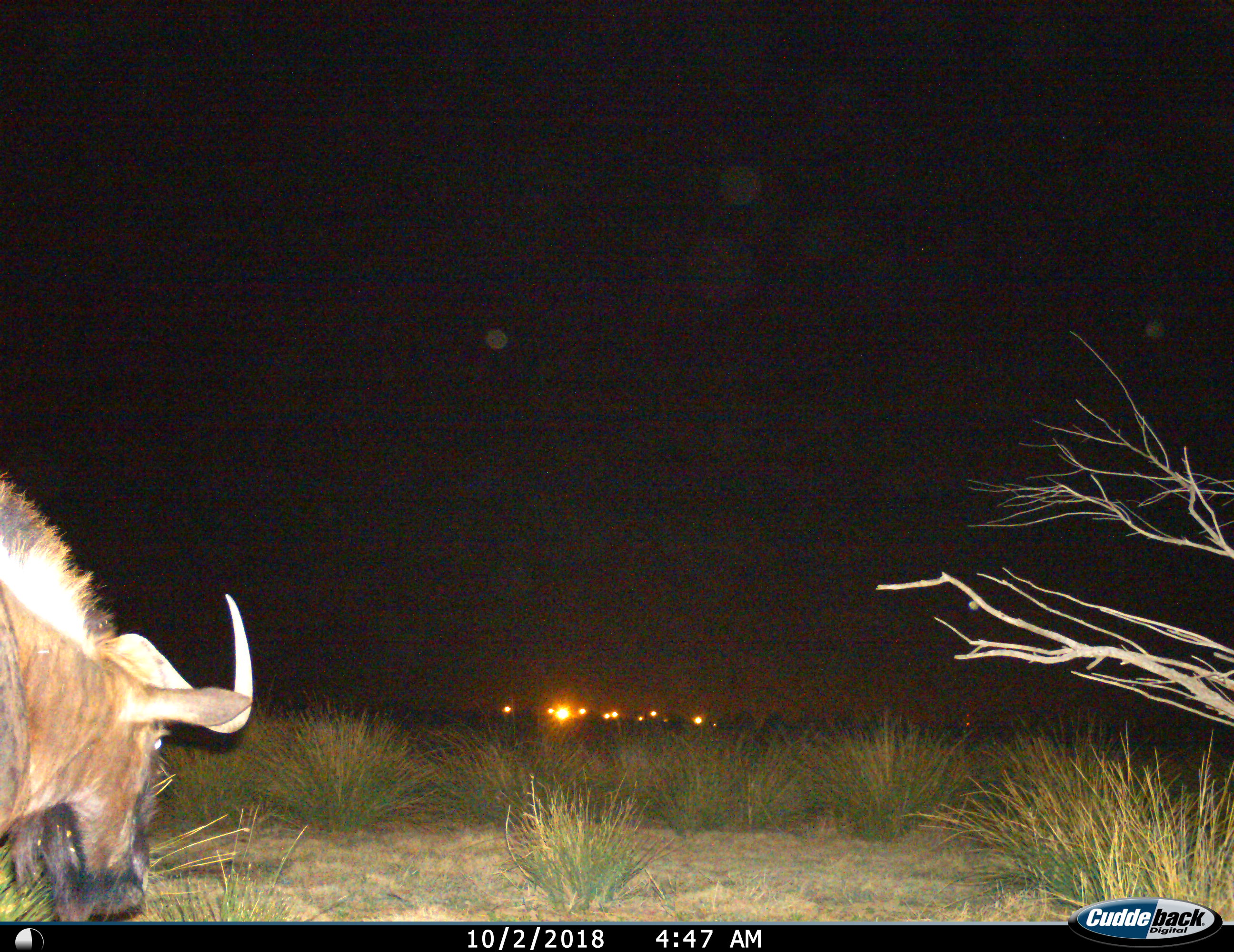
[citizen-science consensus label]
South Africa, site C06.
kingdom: Animalia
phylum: Chordata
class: Mammalia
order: Artiodactyla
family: Bovidae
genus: Connochaetes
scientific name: Connochaetes gnou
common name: black wildebeest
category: wildebeestblack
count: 1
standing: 44%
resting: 0%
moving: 33%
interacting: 0%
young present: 0%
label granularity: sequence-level